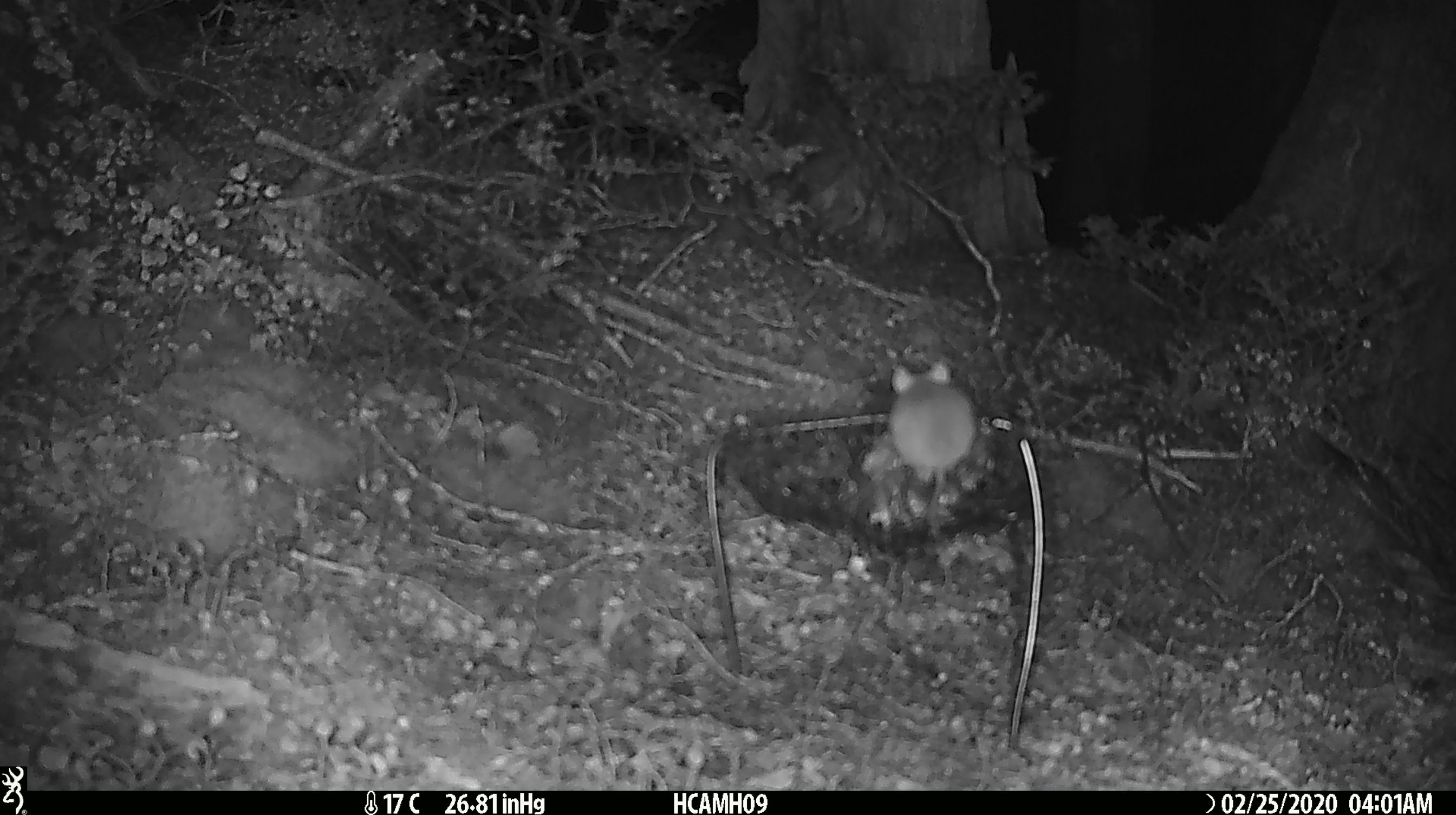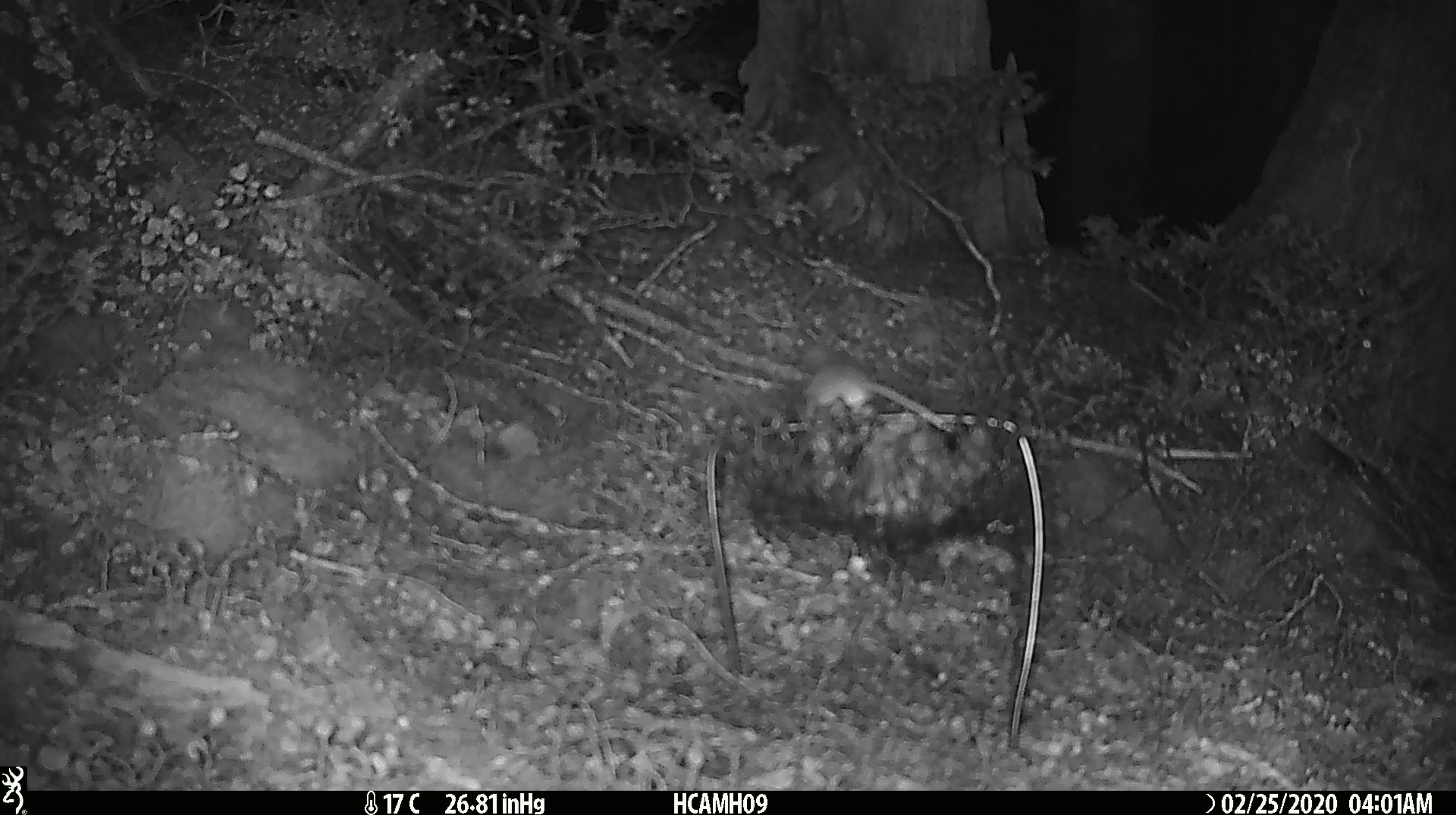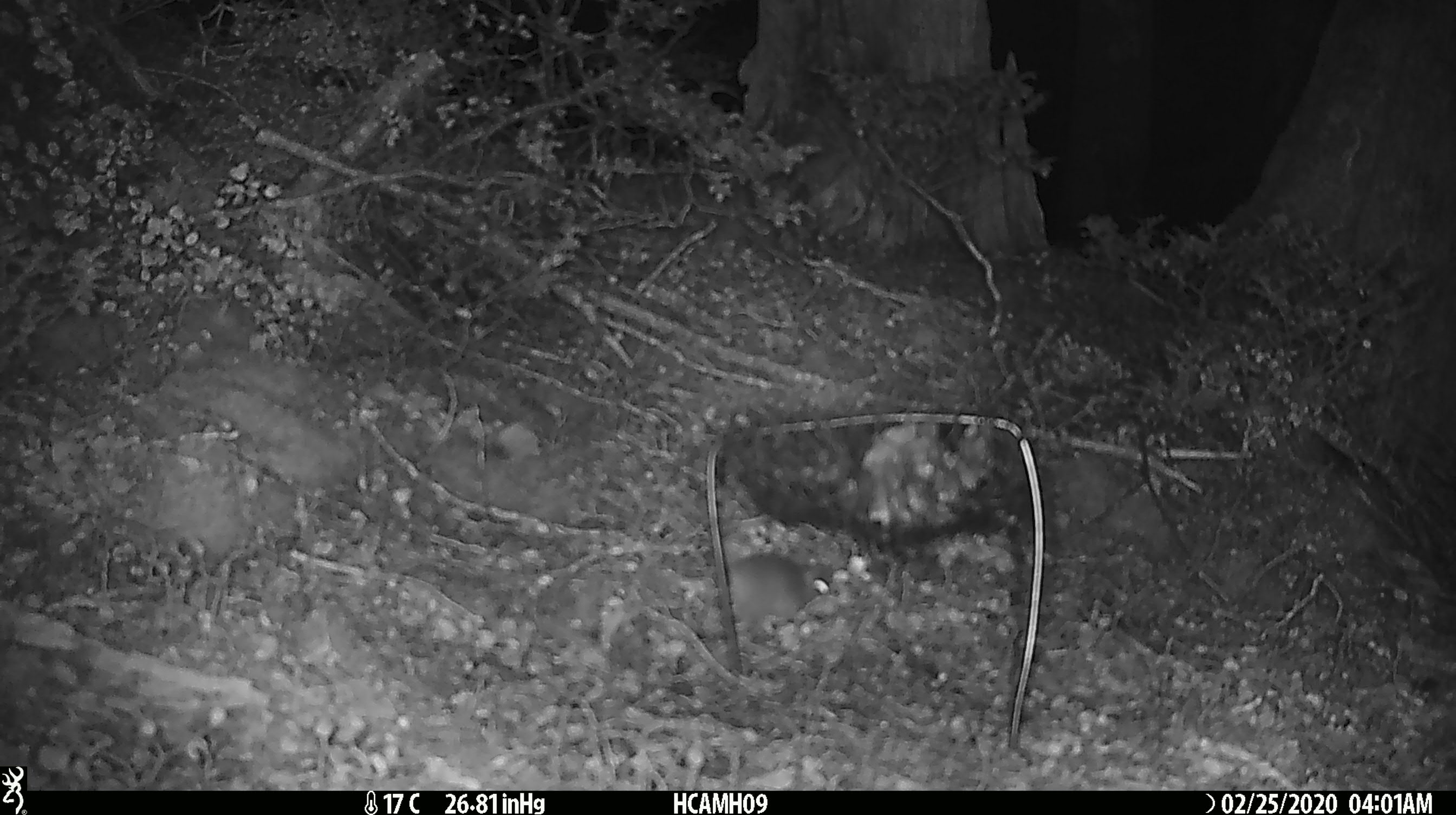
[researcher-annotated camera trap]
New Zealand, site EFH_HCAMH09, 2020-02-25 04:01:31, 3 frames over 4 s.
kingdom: Animalia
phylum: Chordata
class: Mammalia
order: Rodentia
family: Muridae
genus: Mus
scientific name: Mus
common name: mouse